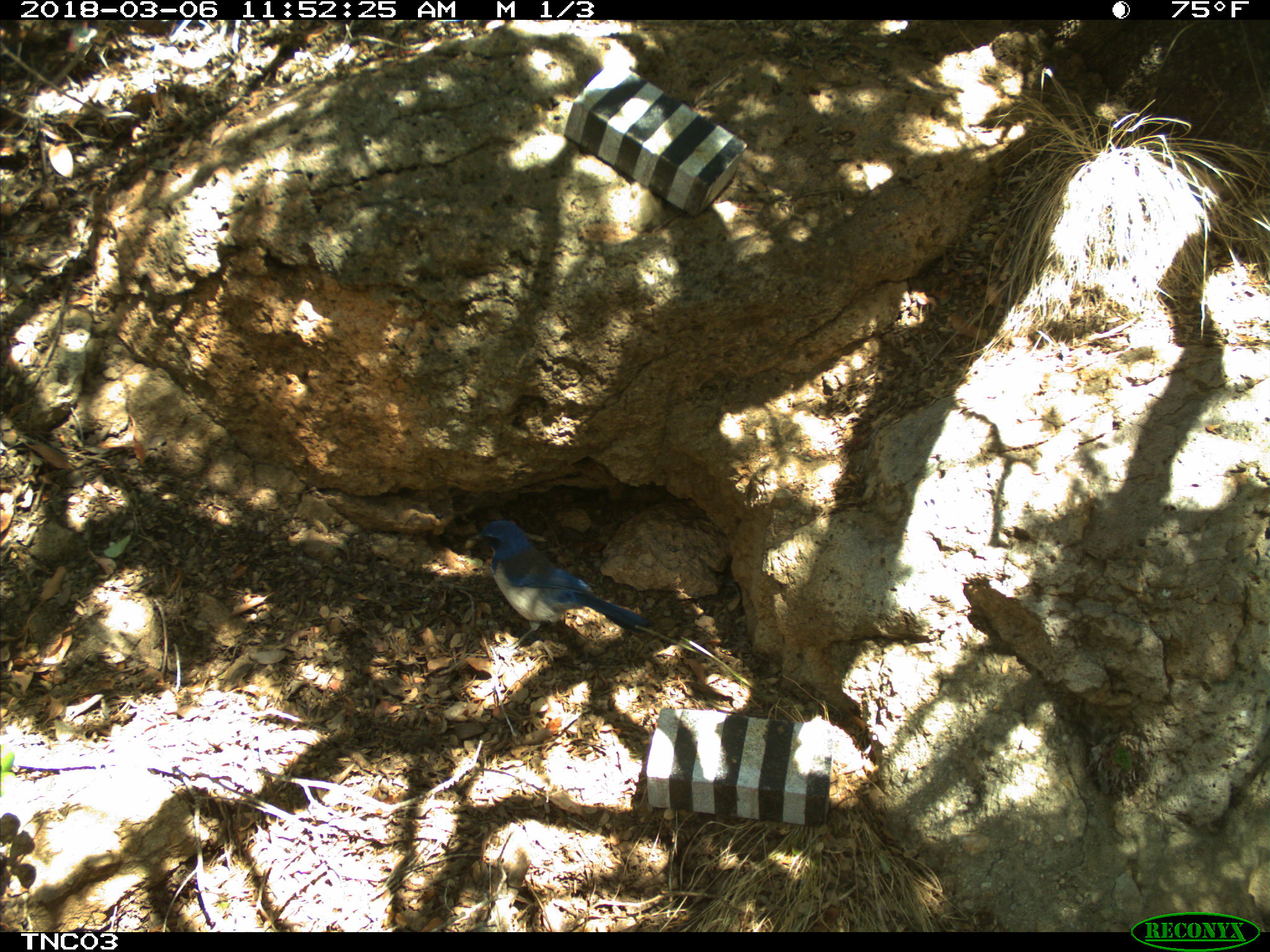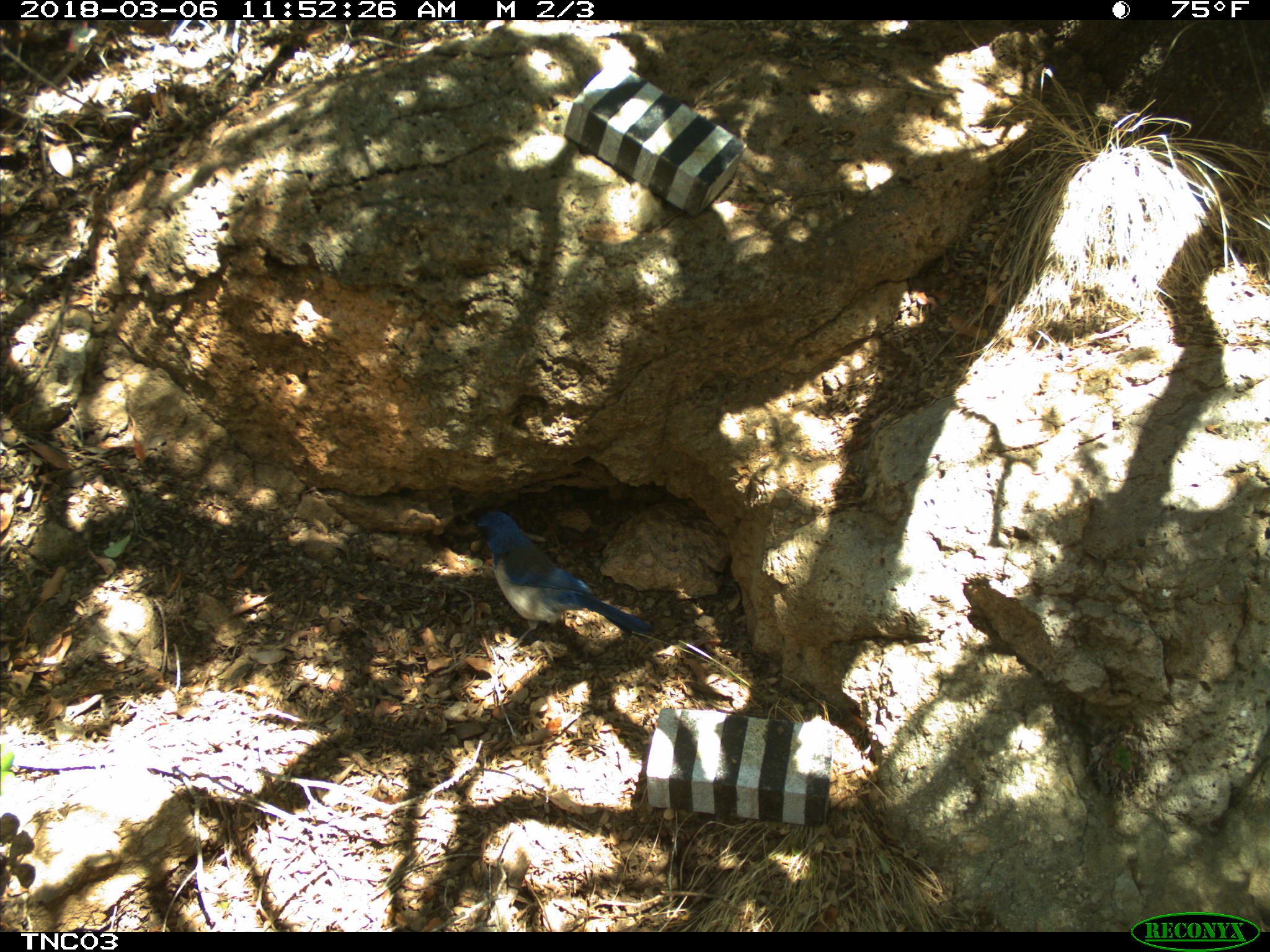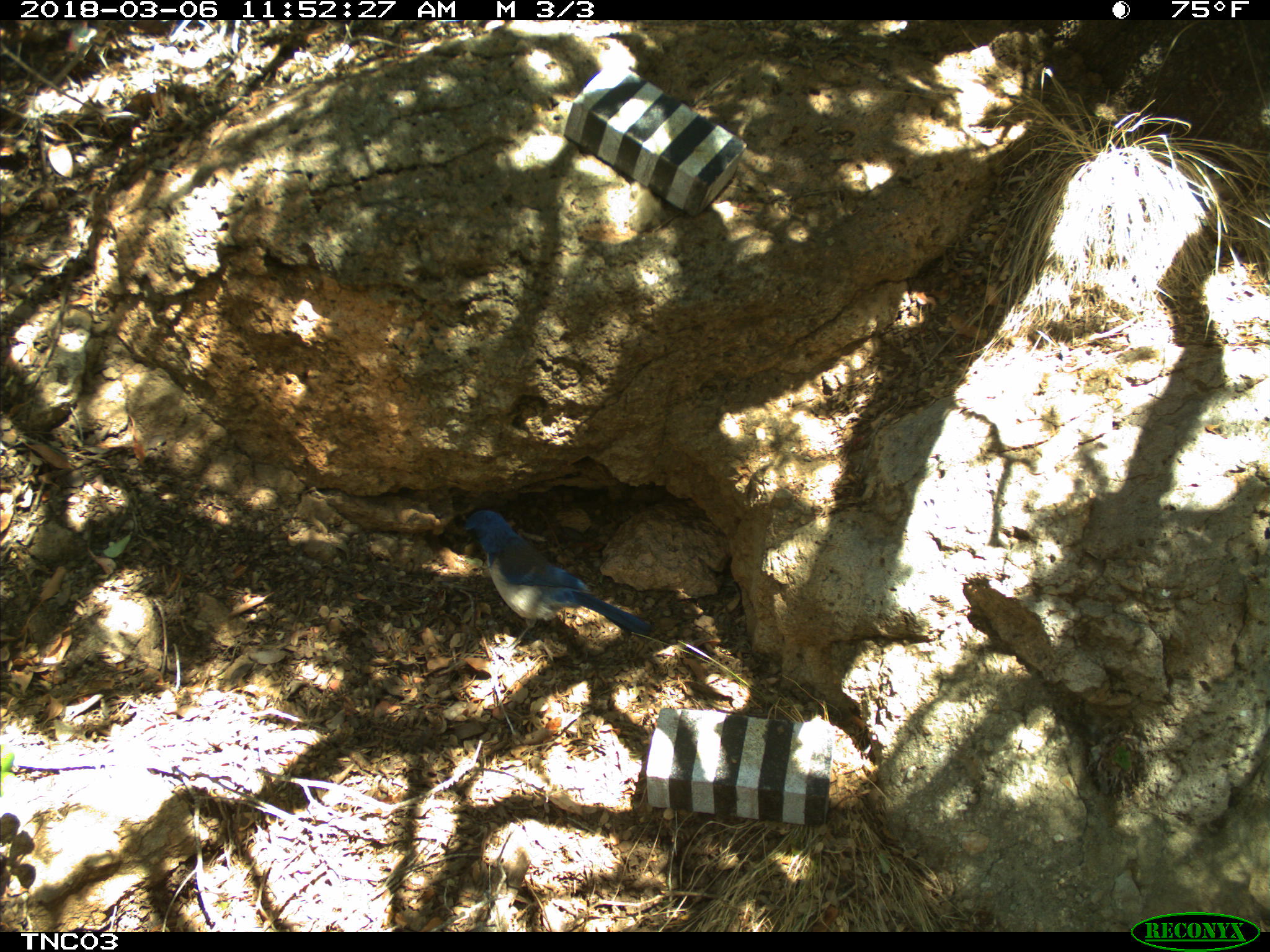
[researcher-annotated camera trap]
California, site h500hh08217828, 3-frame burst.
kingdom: Animalia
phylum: Chordata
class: Aves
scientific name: Aves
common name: bird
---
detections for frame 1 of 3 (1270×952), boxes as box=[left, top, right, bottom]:
bird: box=[464, 519, 652, 651]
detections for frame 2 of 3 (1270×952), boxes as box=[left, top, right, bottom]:
bird: box=[468, 511, 652, 651]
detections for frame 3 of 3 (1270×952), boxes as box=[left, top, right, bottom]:
bird: box=[456, 508, 652, 640]